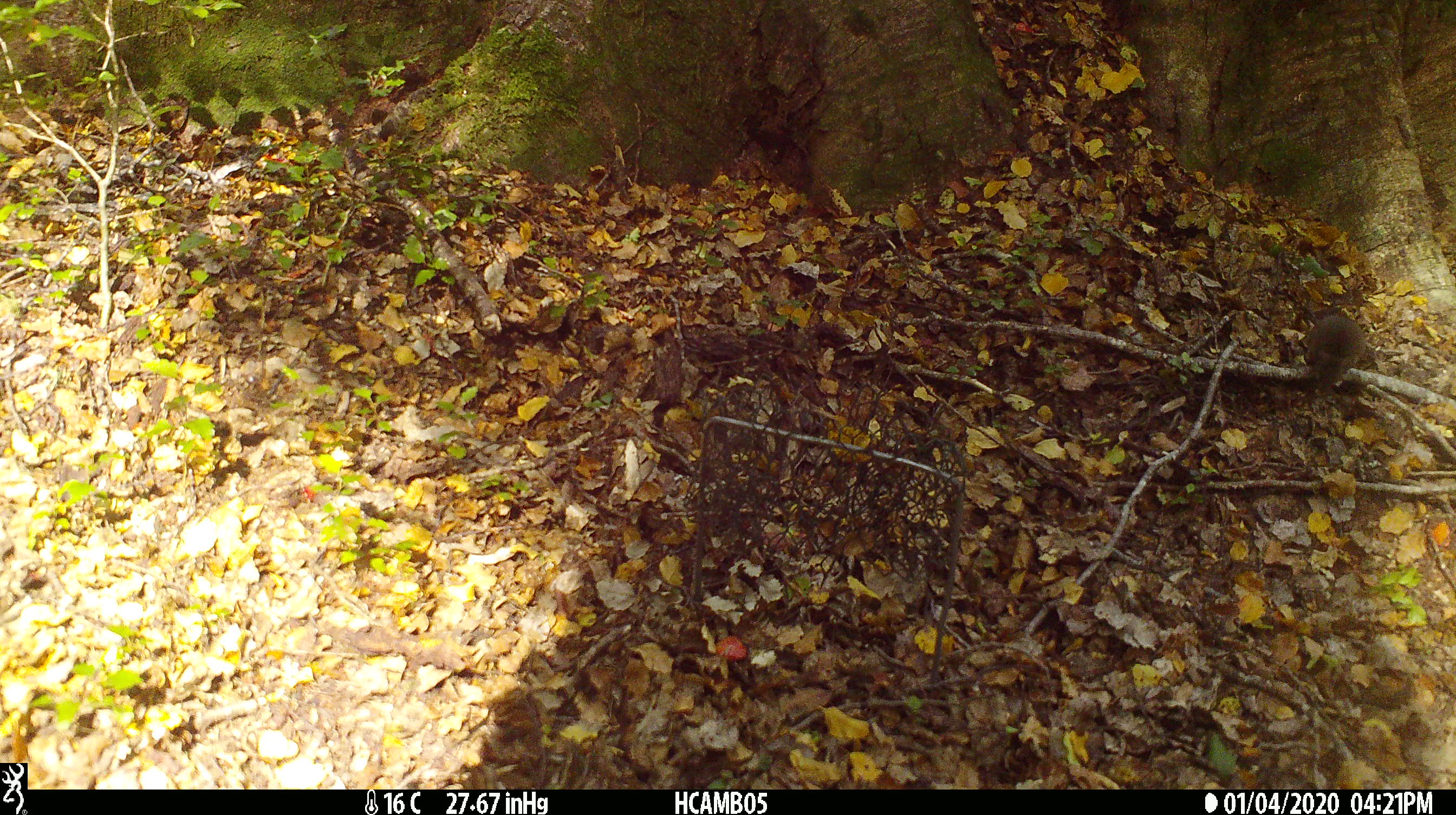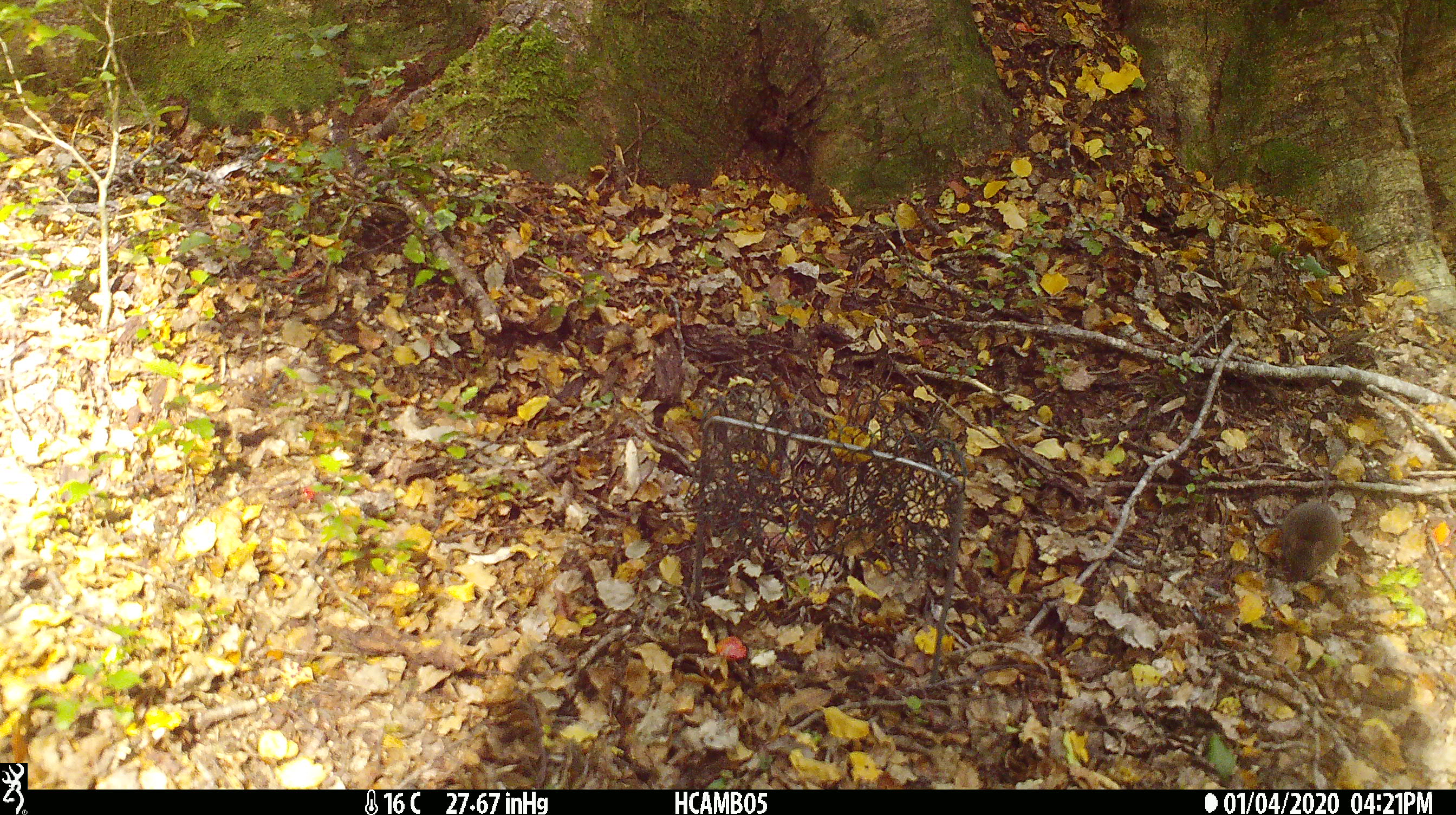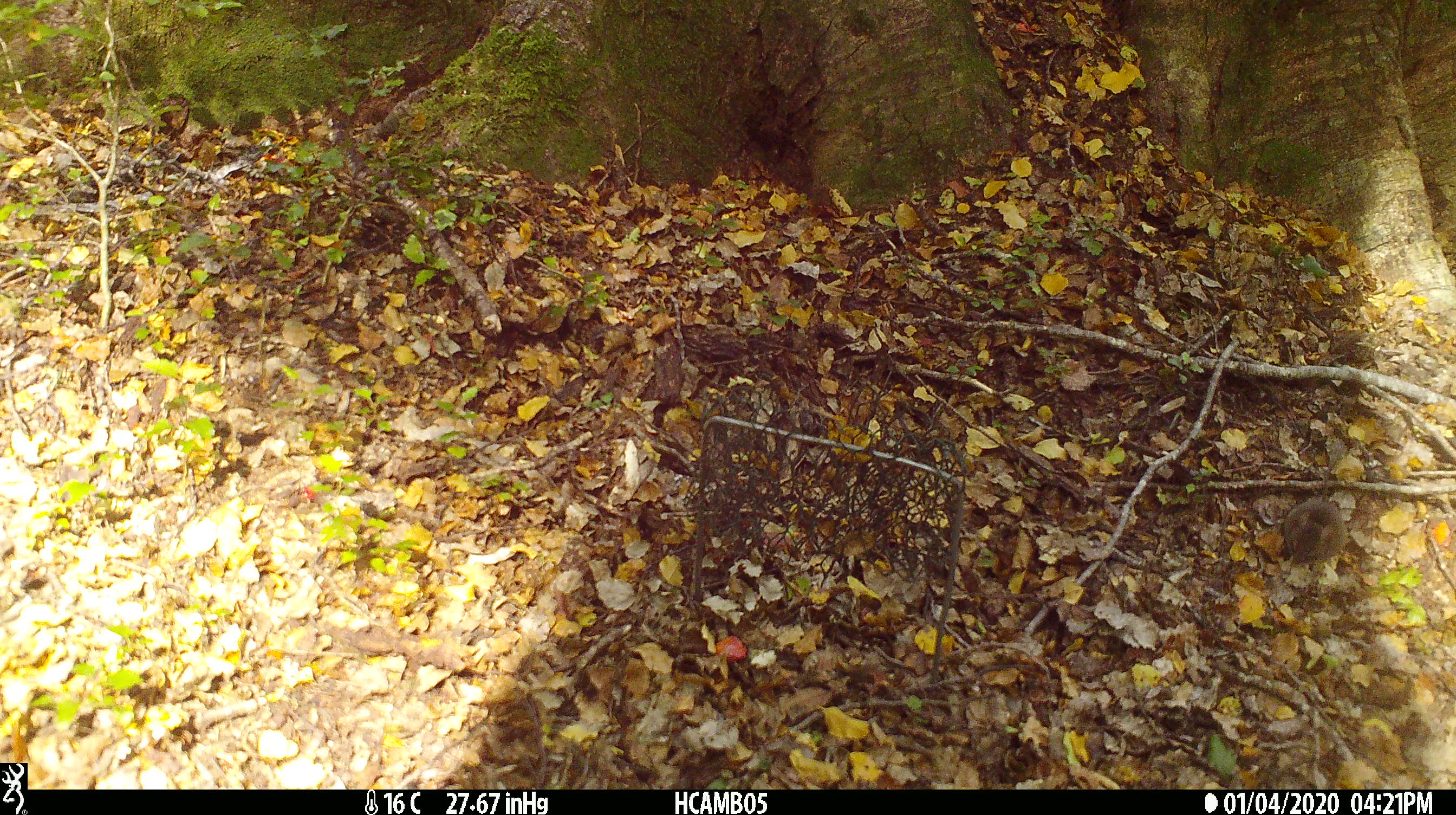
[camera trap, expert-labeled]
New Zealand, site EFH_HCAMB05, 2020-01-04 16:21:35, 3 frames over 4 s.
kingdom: Animalia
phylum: Chordata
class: Mammalia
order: Rodentia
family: Muridae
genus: Mus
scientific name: Mus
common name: mouse